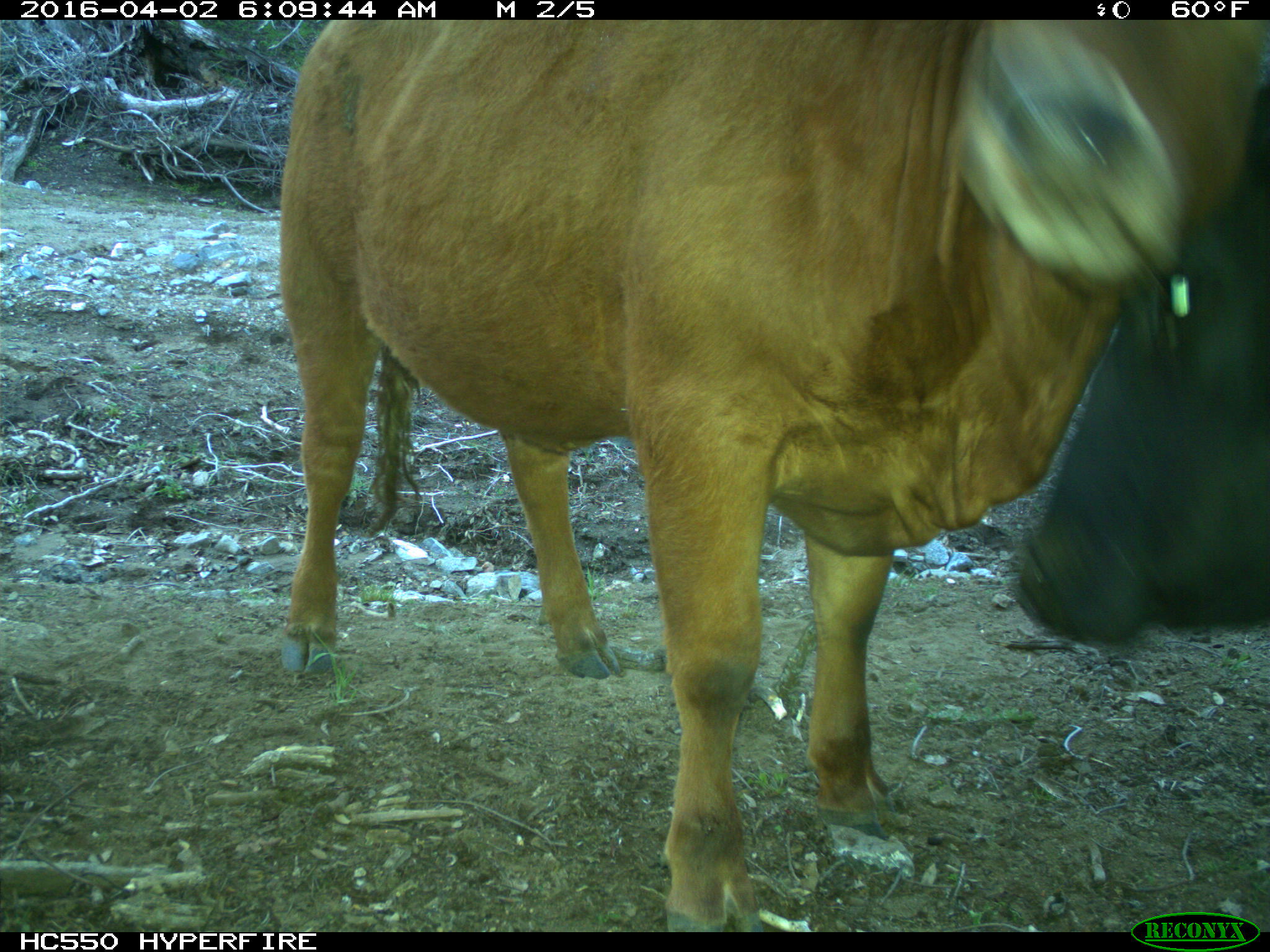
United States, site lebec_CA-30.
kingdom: Animalia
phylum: Chordata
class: Mammalia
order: Artiodactyla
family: Bovidae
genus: Bos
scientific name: Bos taurus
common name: domestic cow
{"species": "Bos taurus (domestic cow)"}